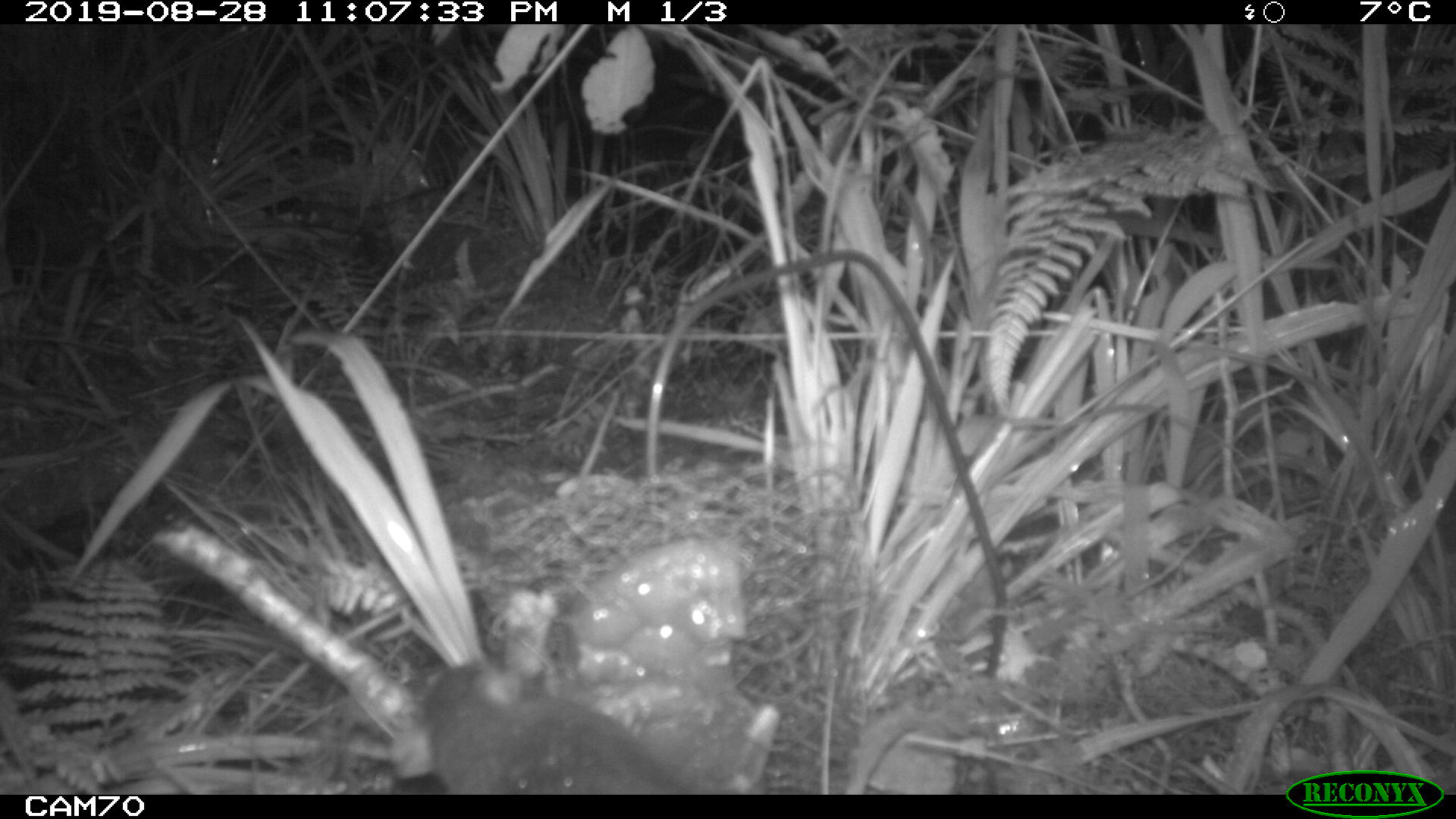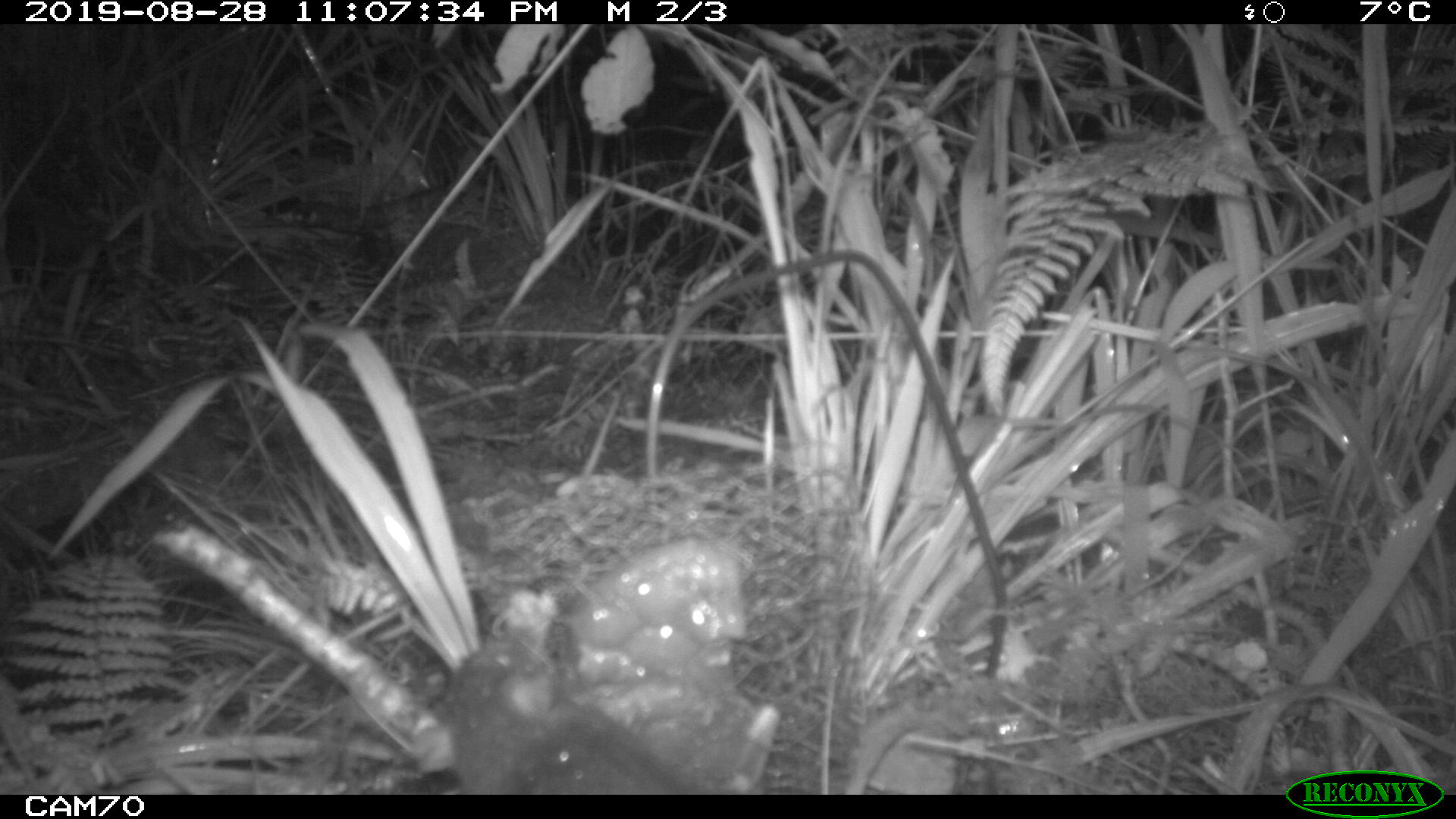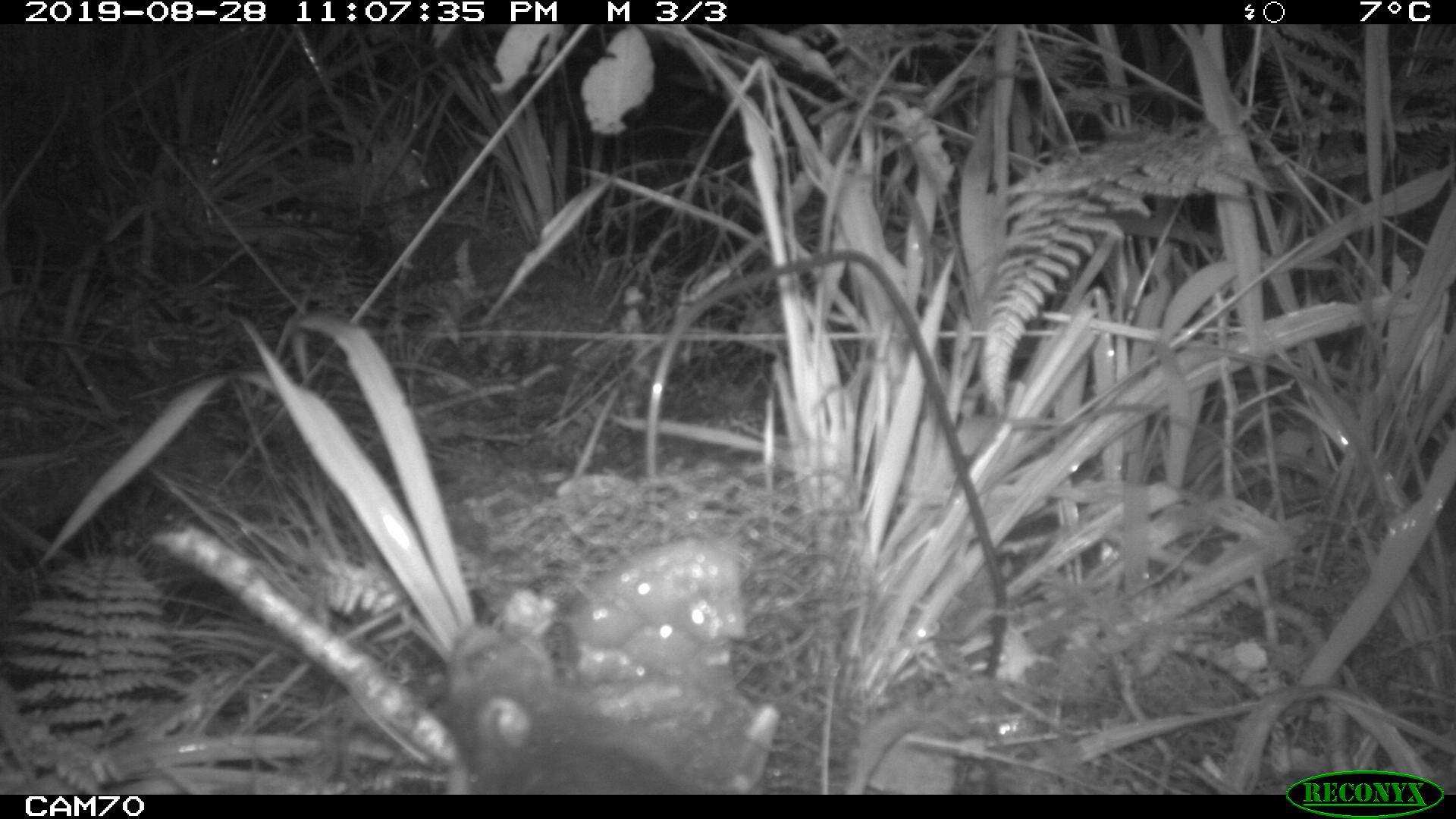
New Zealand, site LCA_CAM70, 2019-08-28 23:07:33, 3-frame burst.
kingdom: Animalia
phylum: Chordata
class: Mammalia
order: Rodentia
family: Muridae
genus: Rattus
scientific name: Rattus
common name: rat